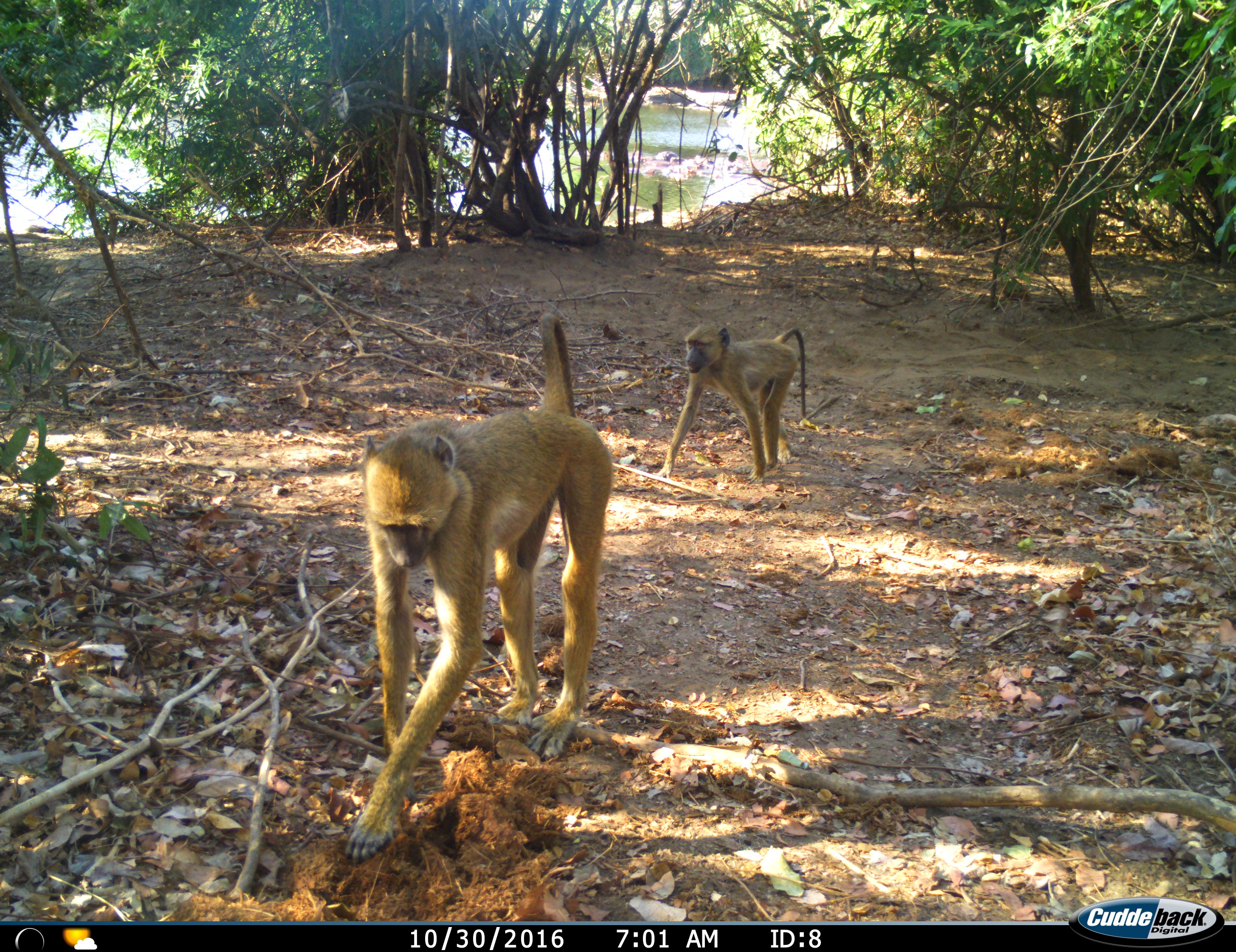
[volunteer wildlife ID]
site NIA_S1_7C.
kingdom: Animalia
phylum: Chordata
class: Mammalia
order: Primates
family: Cercopithecidae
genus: Papio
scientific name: Papio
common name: baboon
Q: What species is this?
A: Baboon (Papio).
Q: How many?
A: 2.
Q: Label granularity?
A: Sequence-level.